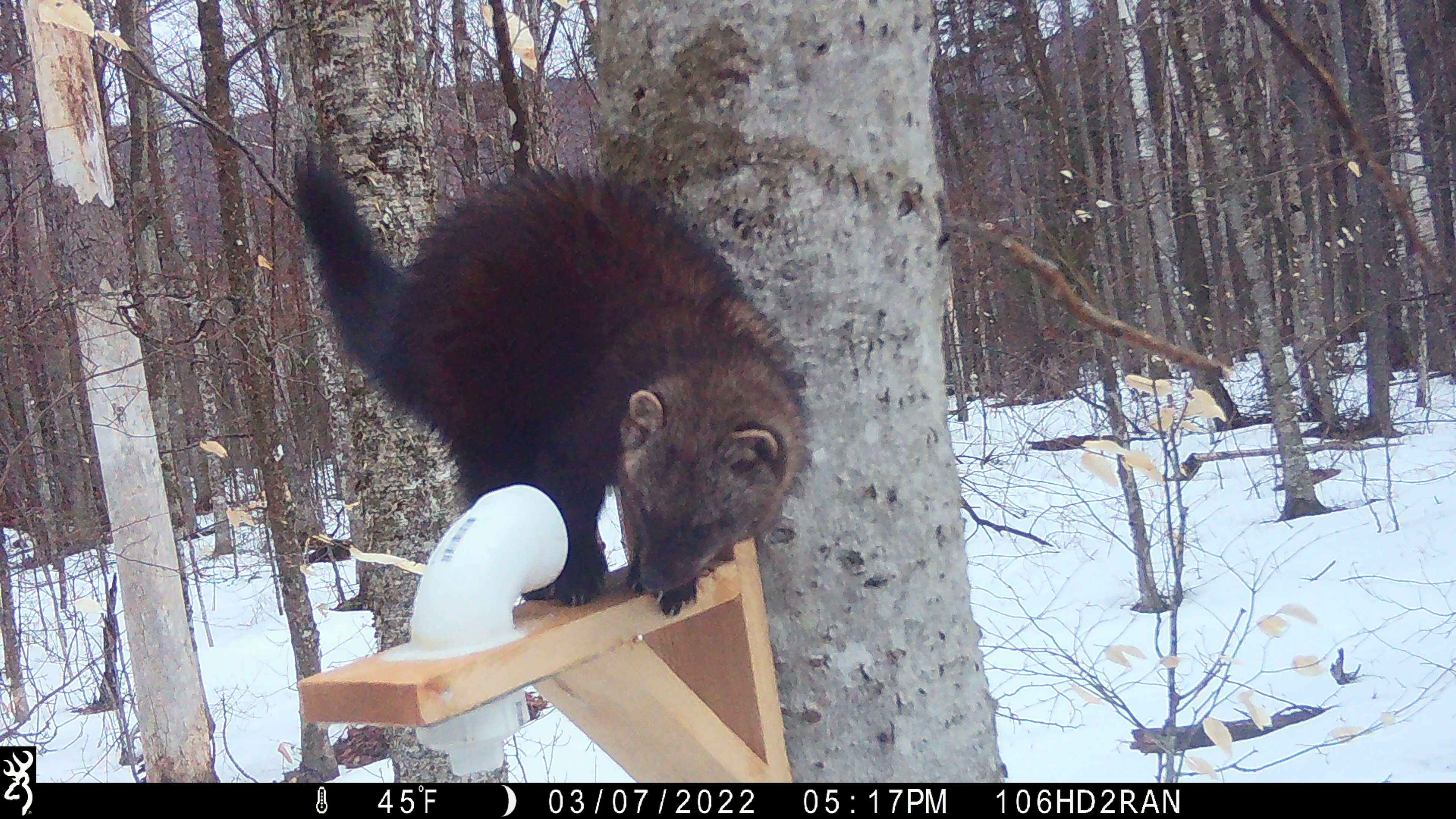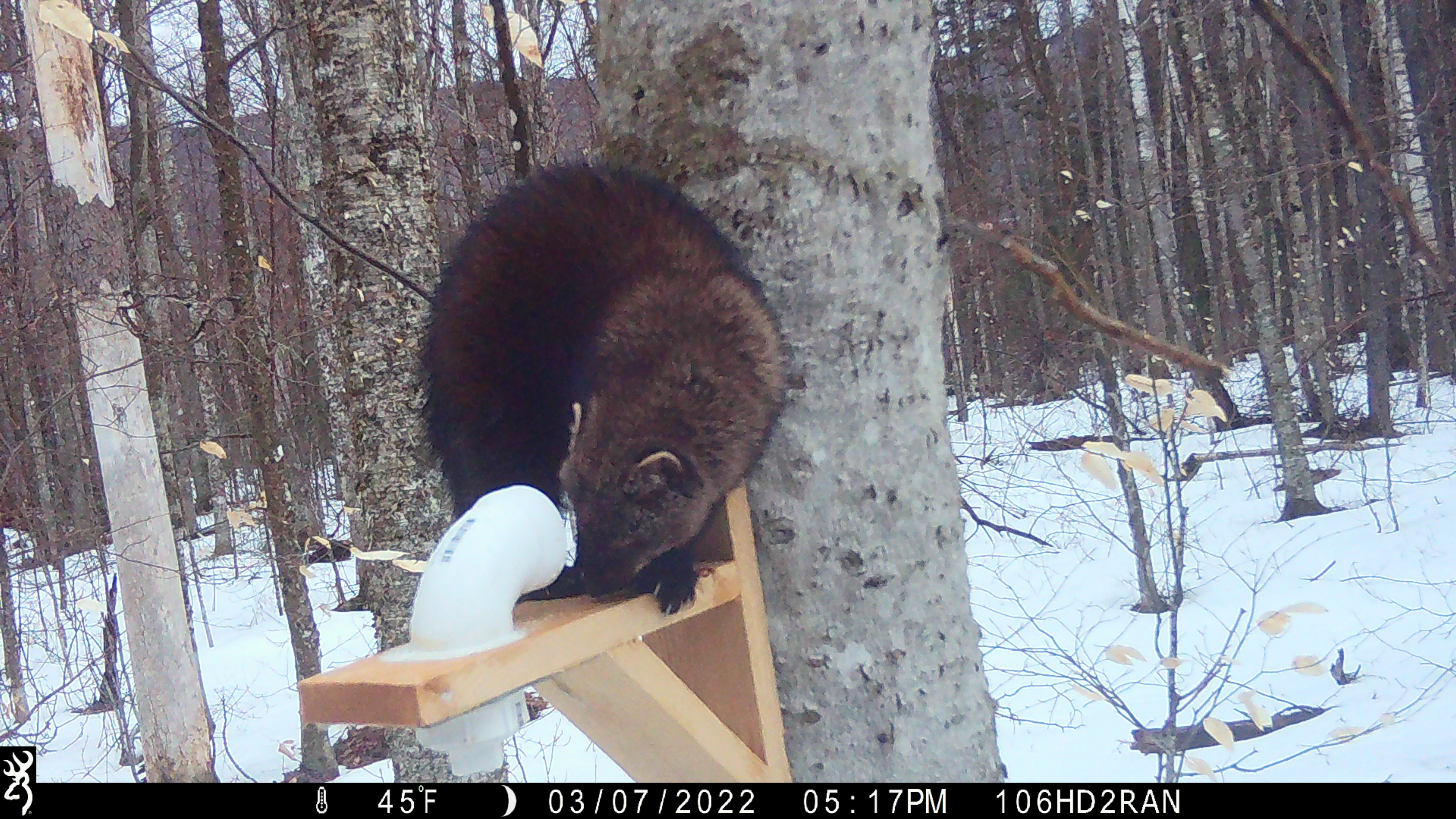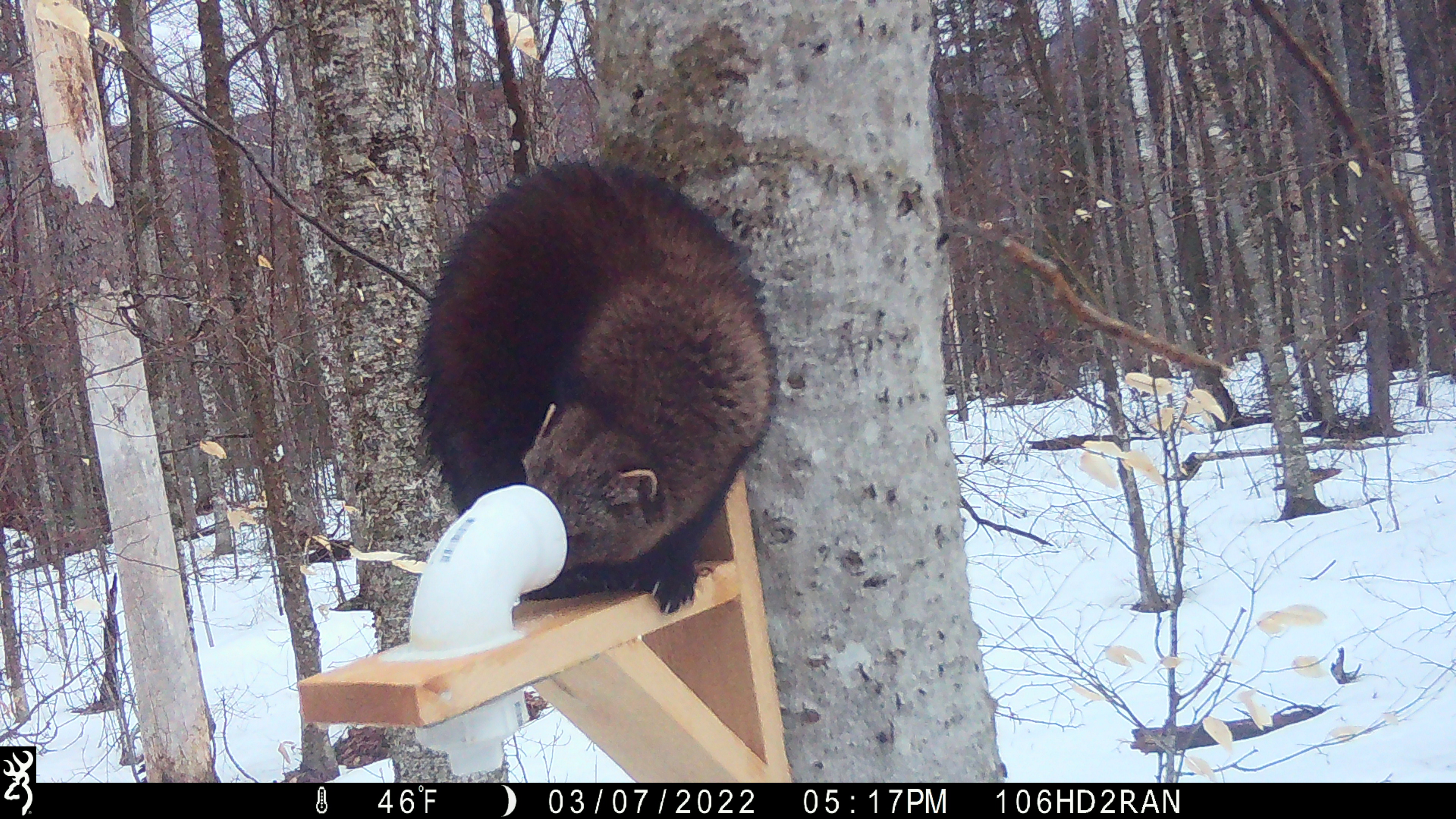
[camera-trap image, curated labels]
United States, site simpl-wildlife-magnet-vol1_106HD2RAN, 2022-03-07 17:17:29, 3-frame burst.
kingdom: Animalia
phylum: Chordata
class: Mammalia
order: Carnivora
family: Mustelidae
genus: Pekania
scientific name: Pekania pennanti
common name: fisher